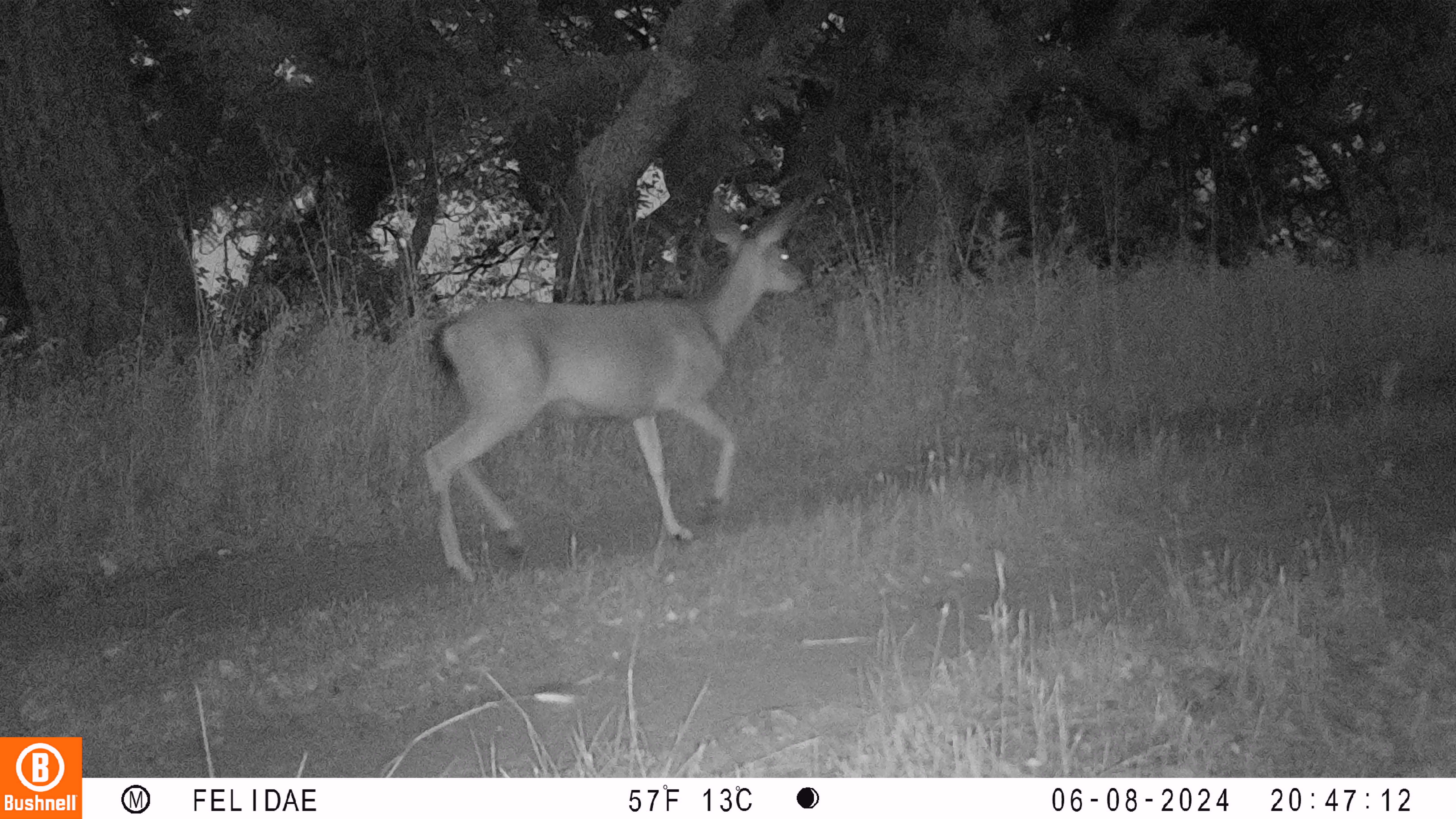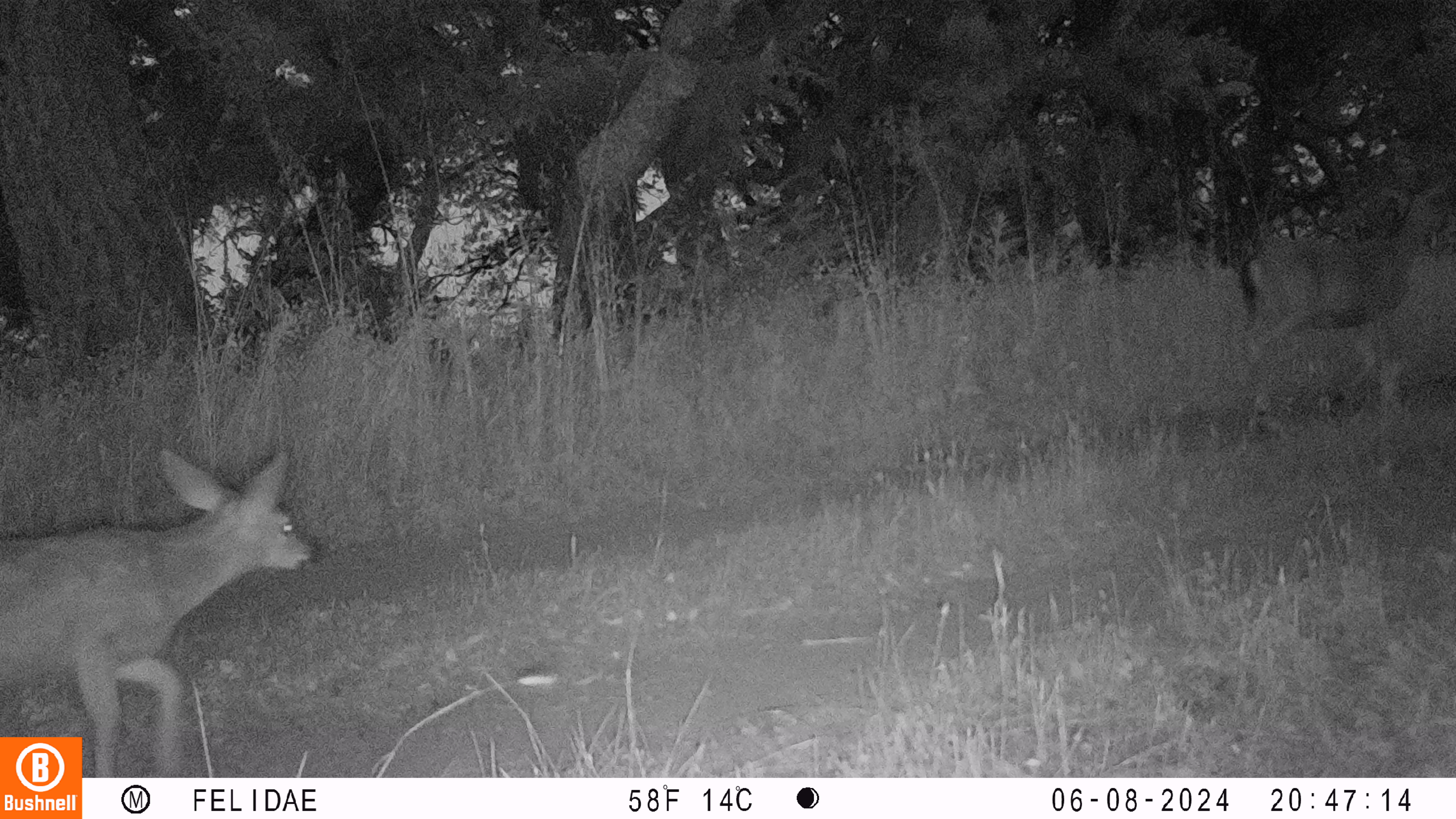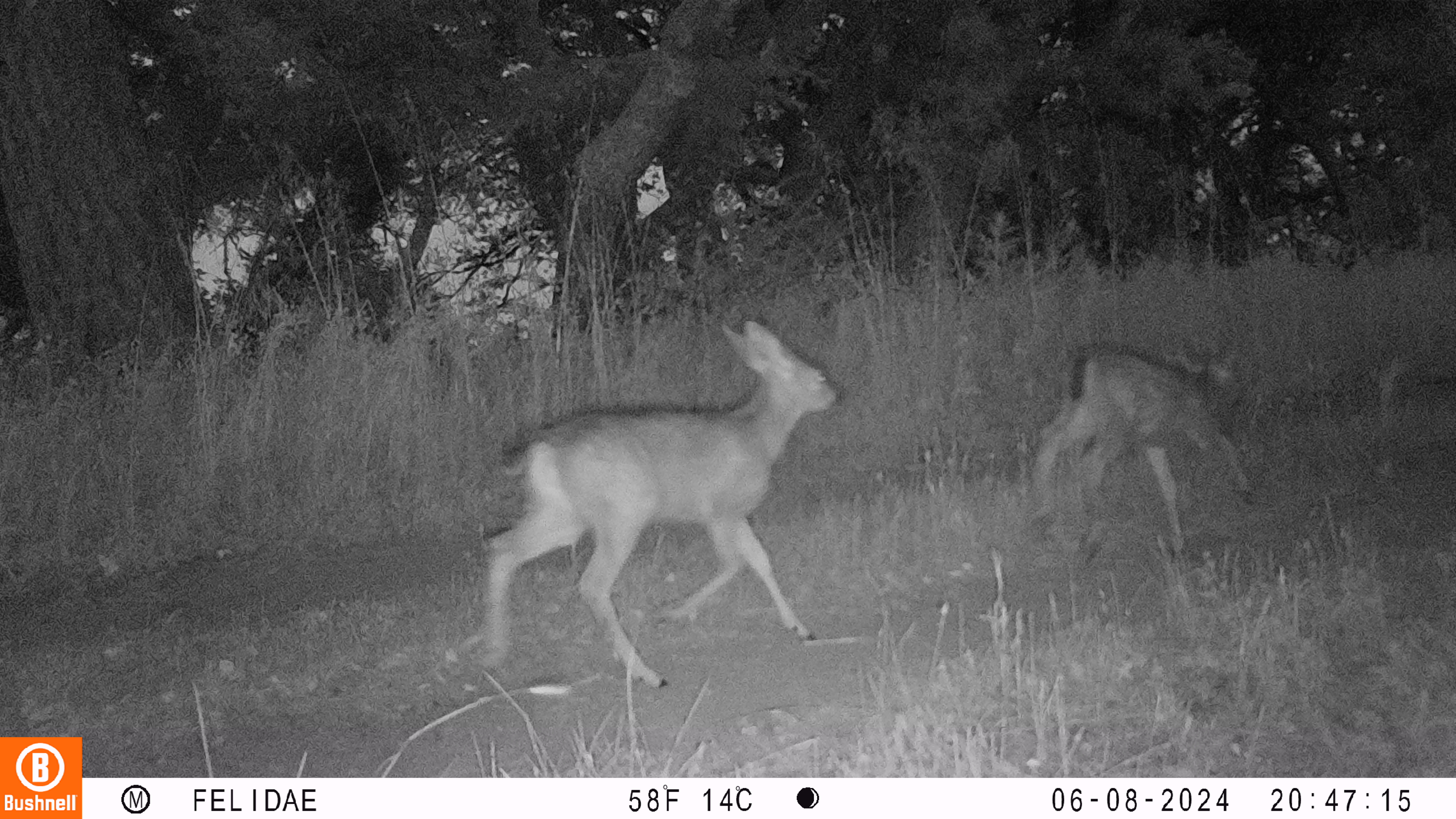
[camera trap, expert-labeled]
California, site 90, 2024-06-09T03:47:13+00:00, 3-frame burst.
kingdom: Animalia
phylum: Chordata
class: Mammalia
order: Artiodactyla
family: Cervidae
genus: Odocoileus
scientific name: Odocoileus hemionus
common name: mule deer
Mule deer (Odocoileus hemionus).